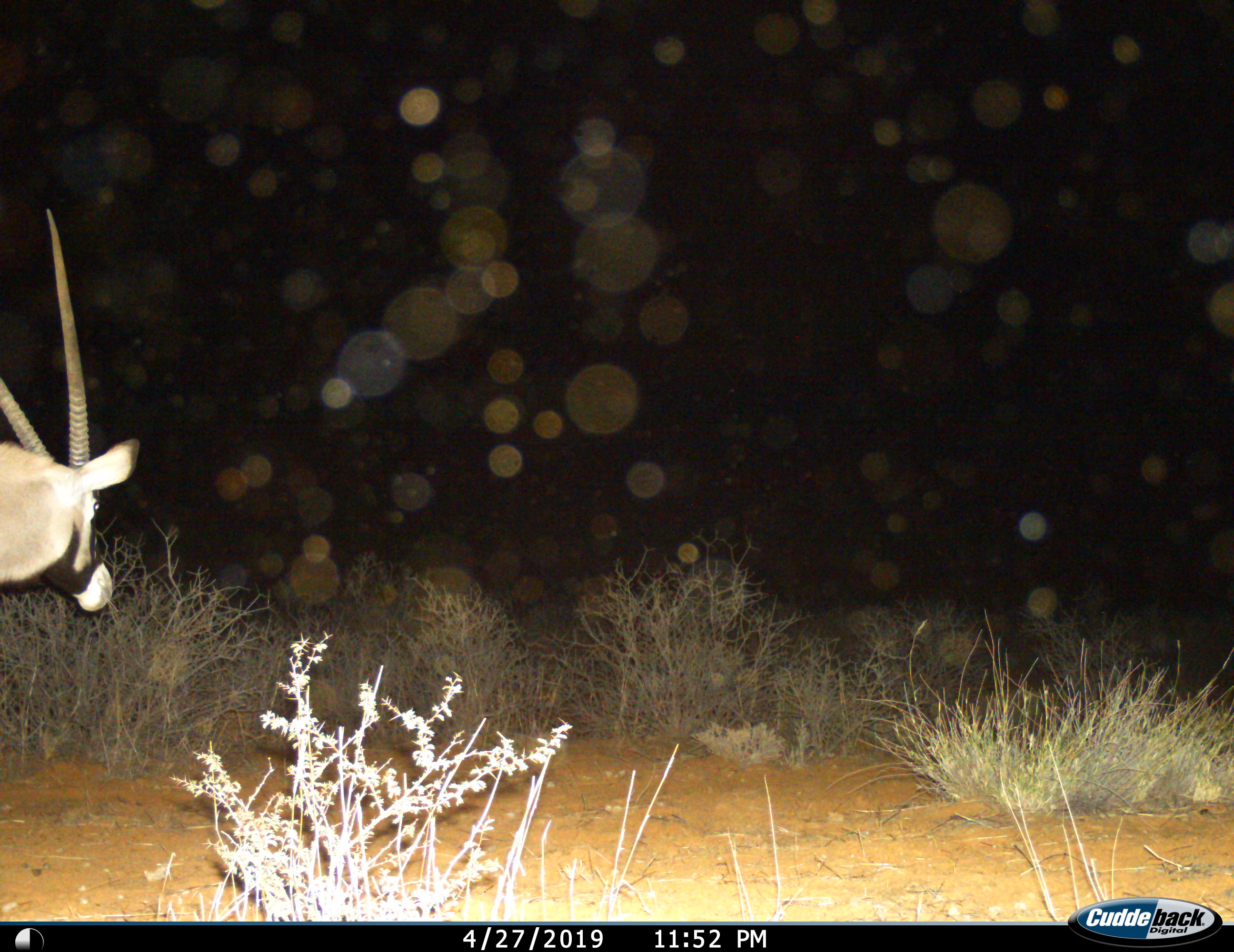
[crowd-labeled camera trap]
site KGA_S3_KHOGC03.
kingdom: Animalia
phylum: Chordata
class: Mammalia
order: Artiodactyla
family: Bovidae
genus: Oryx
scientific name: Oryx gazella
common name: gemsbok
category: oryx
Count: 1.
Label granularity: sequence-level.